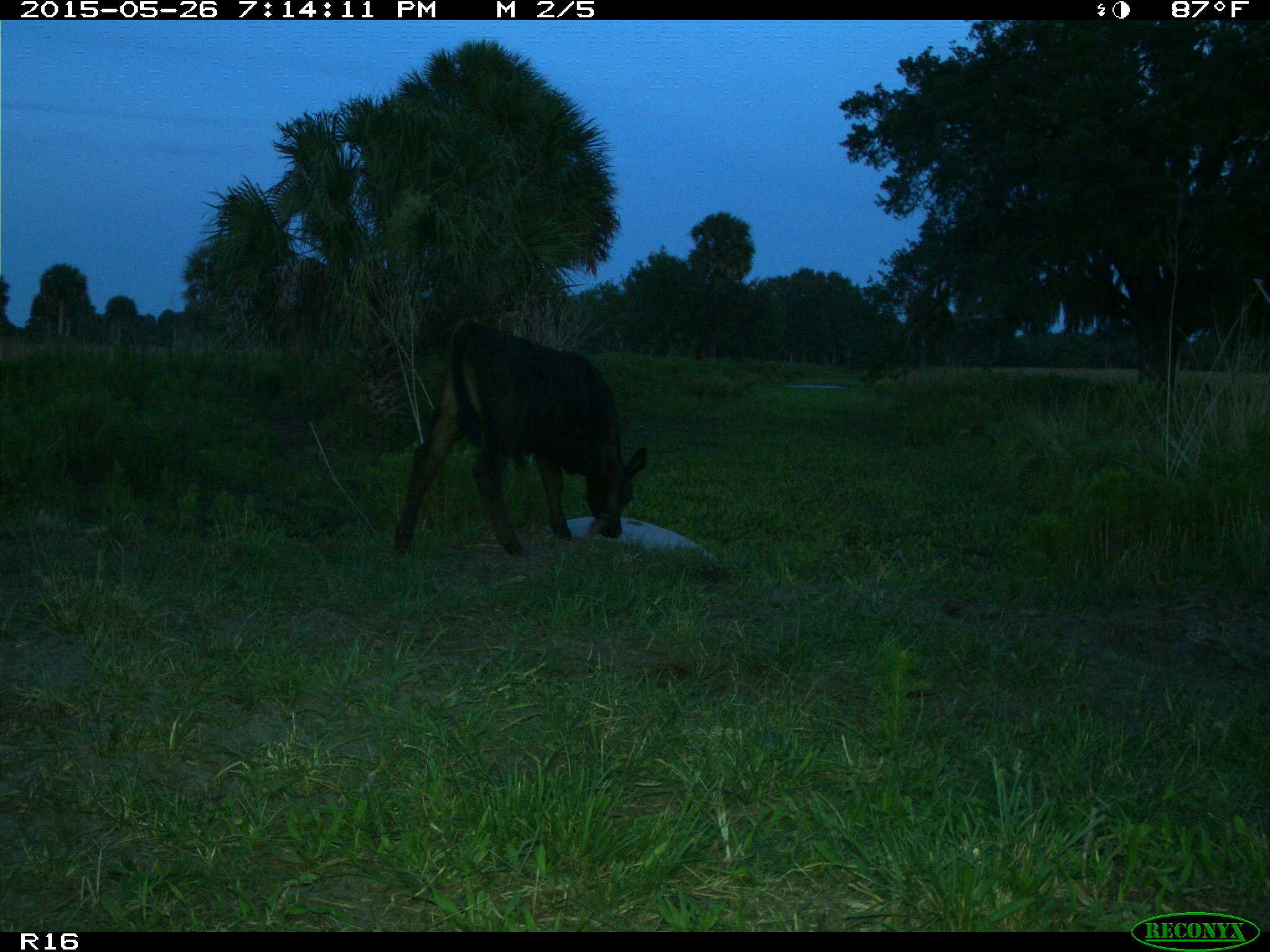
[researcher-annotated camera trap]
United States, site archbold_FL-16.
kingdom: Animalia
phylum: Chordata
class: Mammalia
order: Artiodactyla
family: Bovidae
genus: Bos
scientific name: Bos taurus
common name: domestic cow